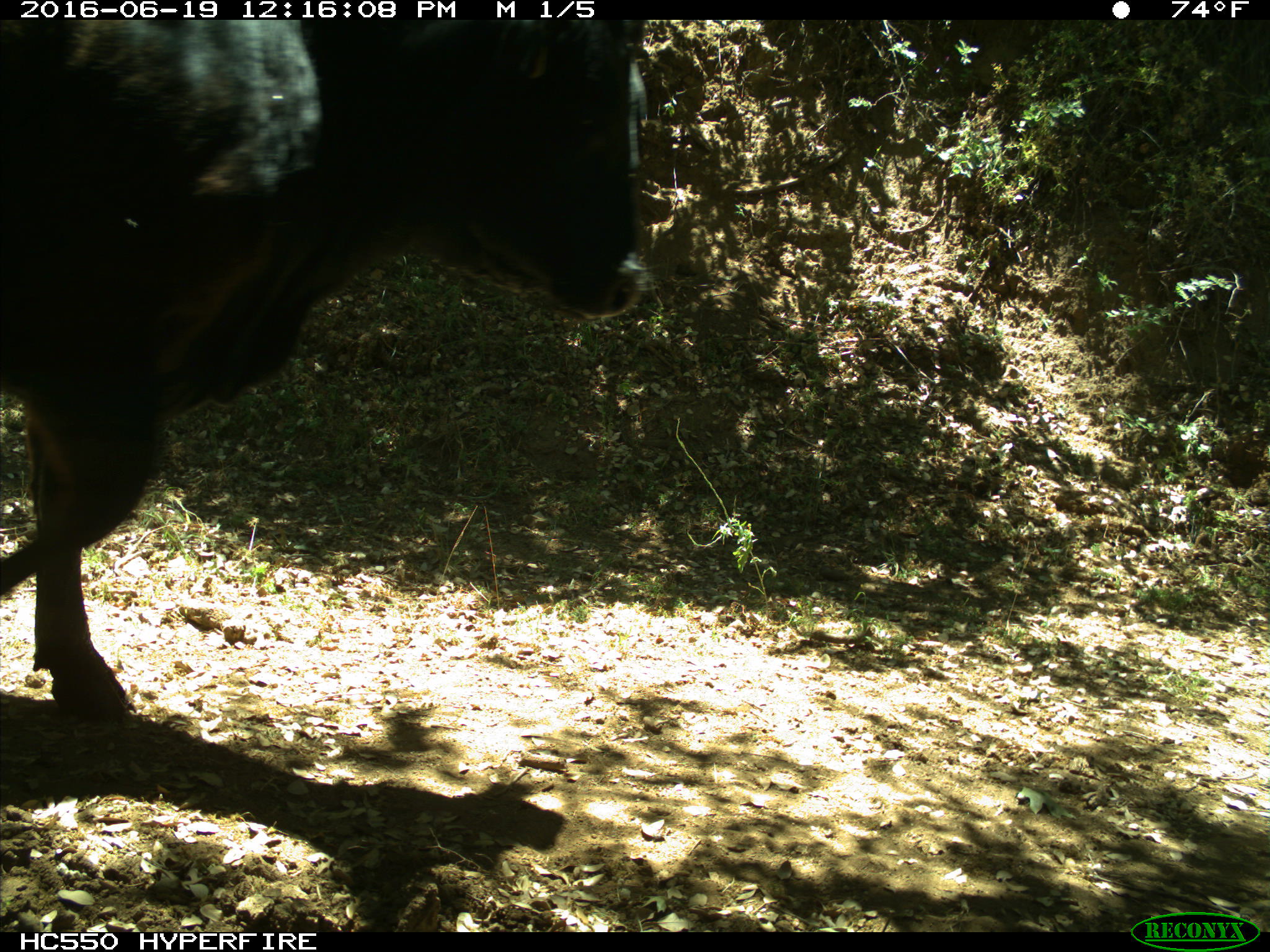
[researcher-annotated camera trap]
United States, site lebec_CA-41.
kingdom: Animalia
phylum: Chordata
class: Mammalia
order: Artiodactyla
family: Bovidae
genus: Bos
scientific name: Bos taurus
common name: domestic cow